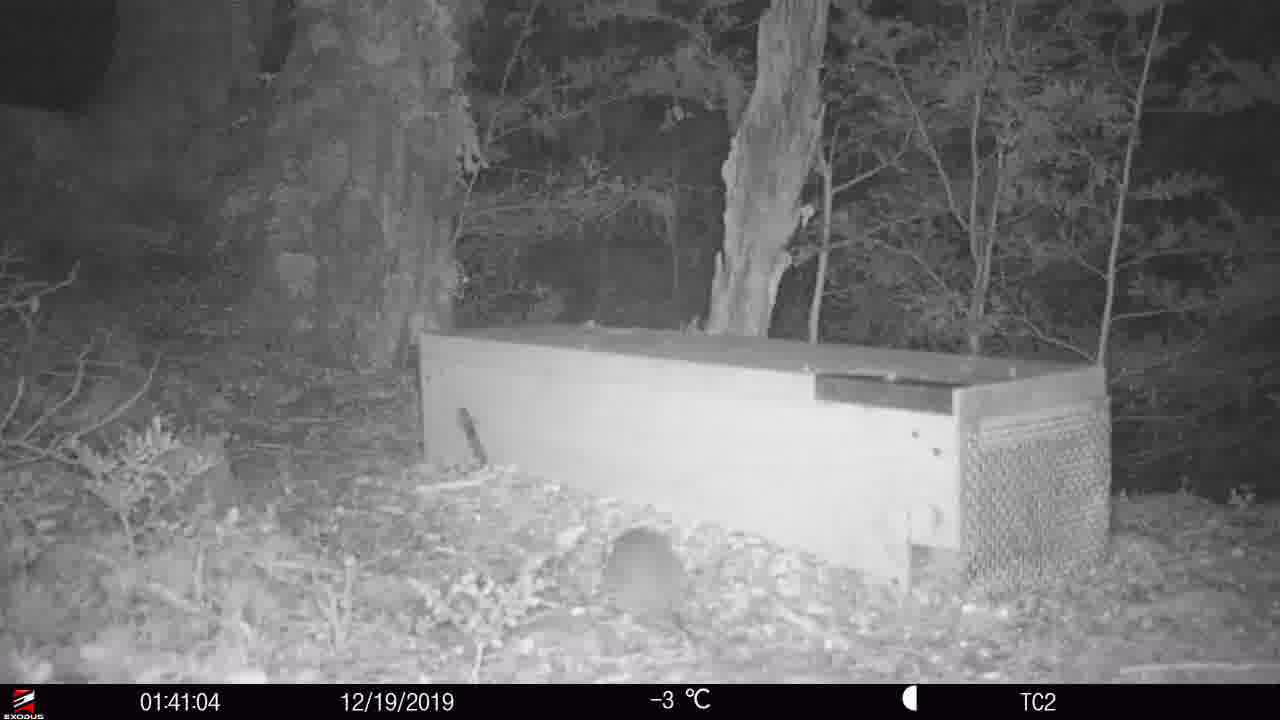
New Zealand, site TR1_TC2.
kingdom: Animalia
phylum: Chordata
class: Mammalia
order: Rodentia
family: Muridae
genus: Rattus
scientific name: Rattus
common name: rat